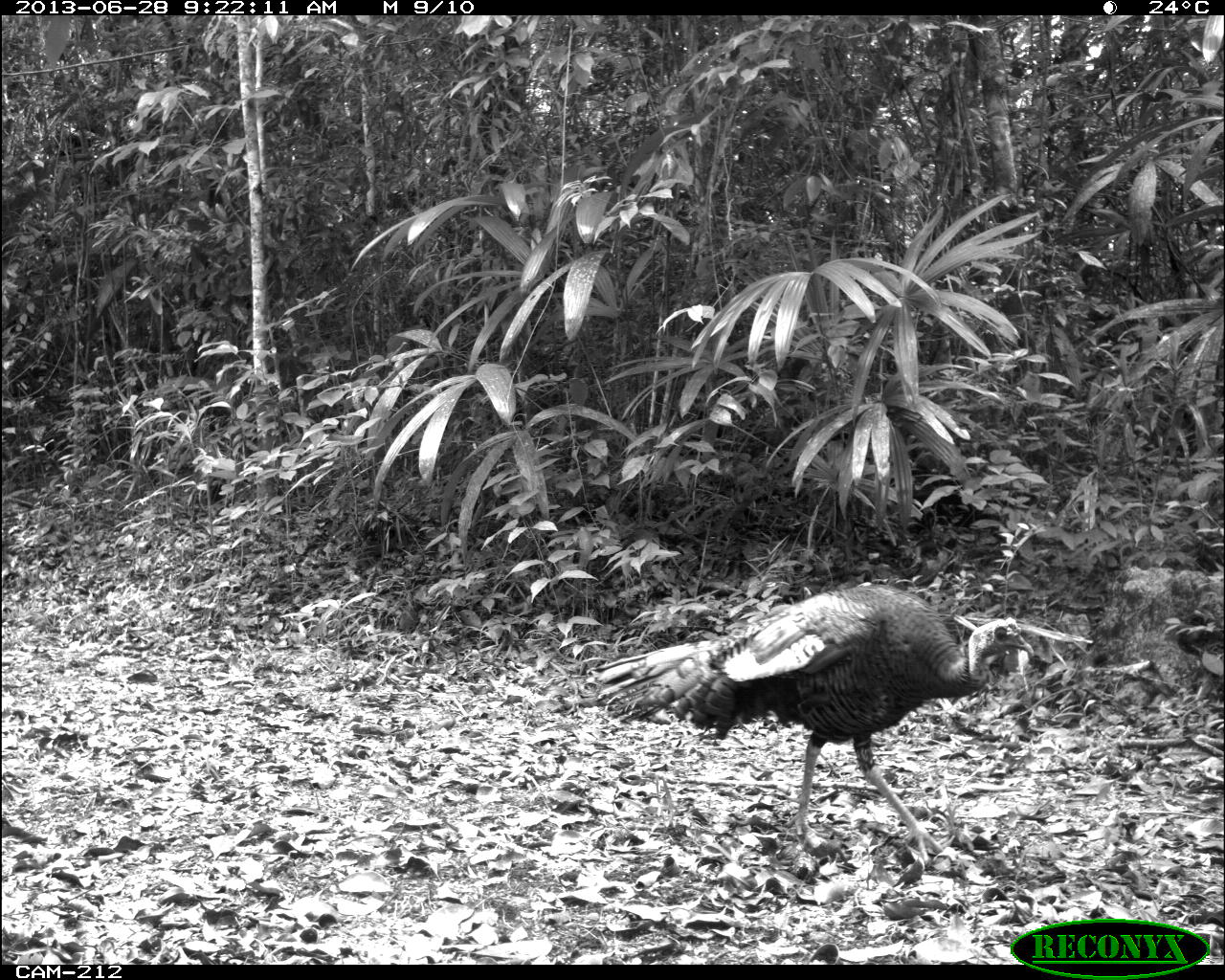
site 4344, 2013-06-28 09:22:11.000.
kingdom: Animalia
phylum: Chordata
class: Aves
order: Galliformes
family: Phasianidae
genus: Meleagris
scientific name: Meleagris ocellata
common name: ocellated turkey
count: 1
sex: male